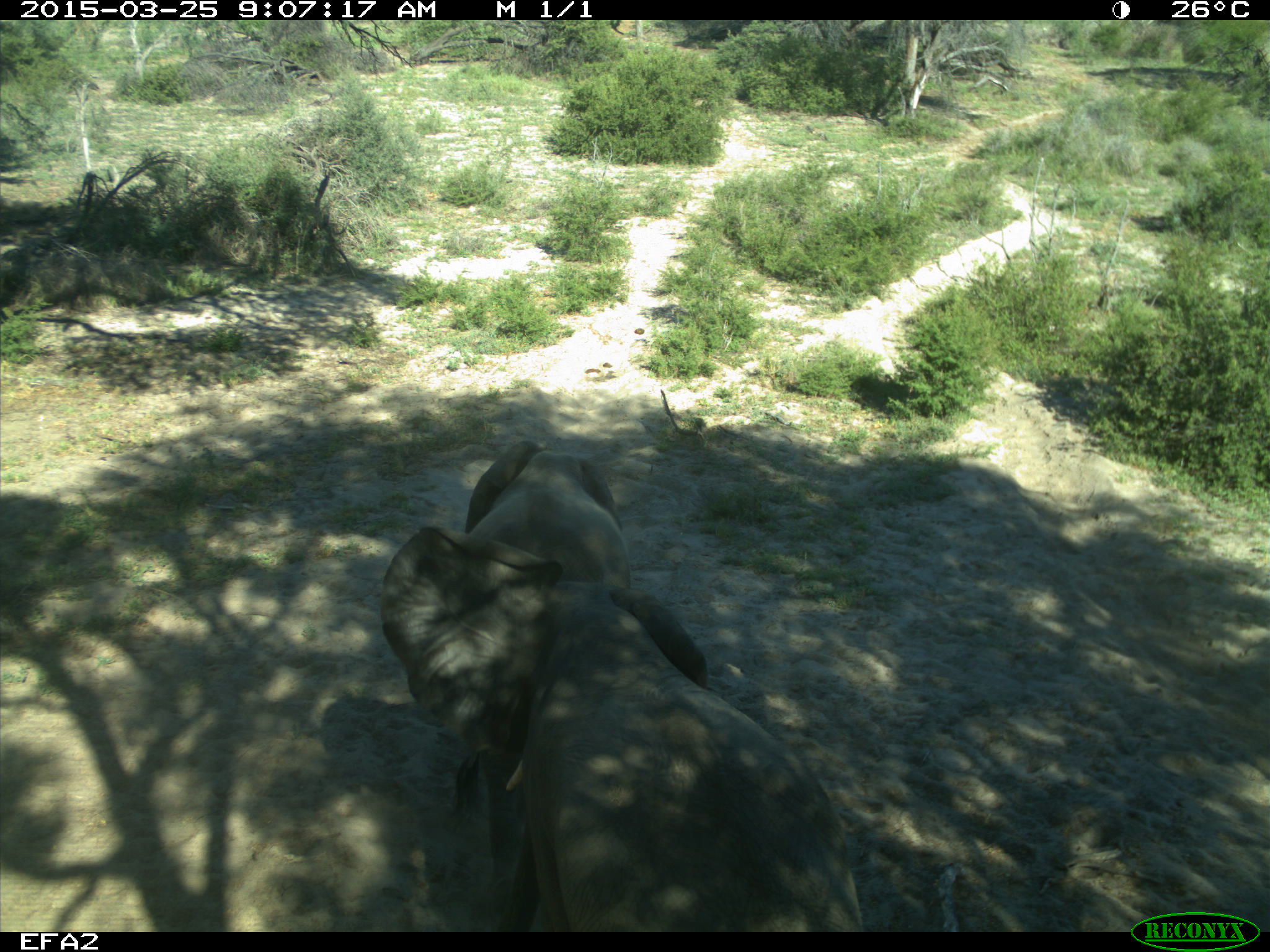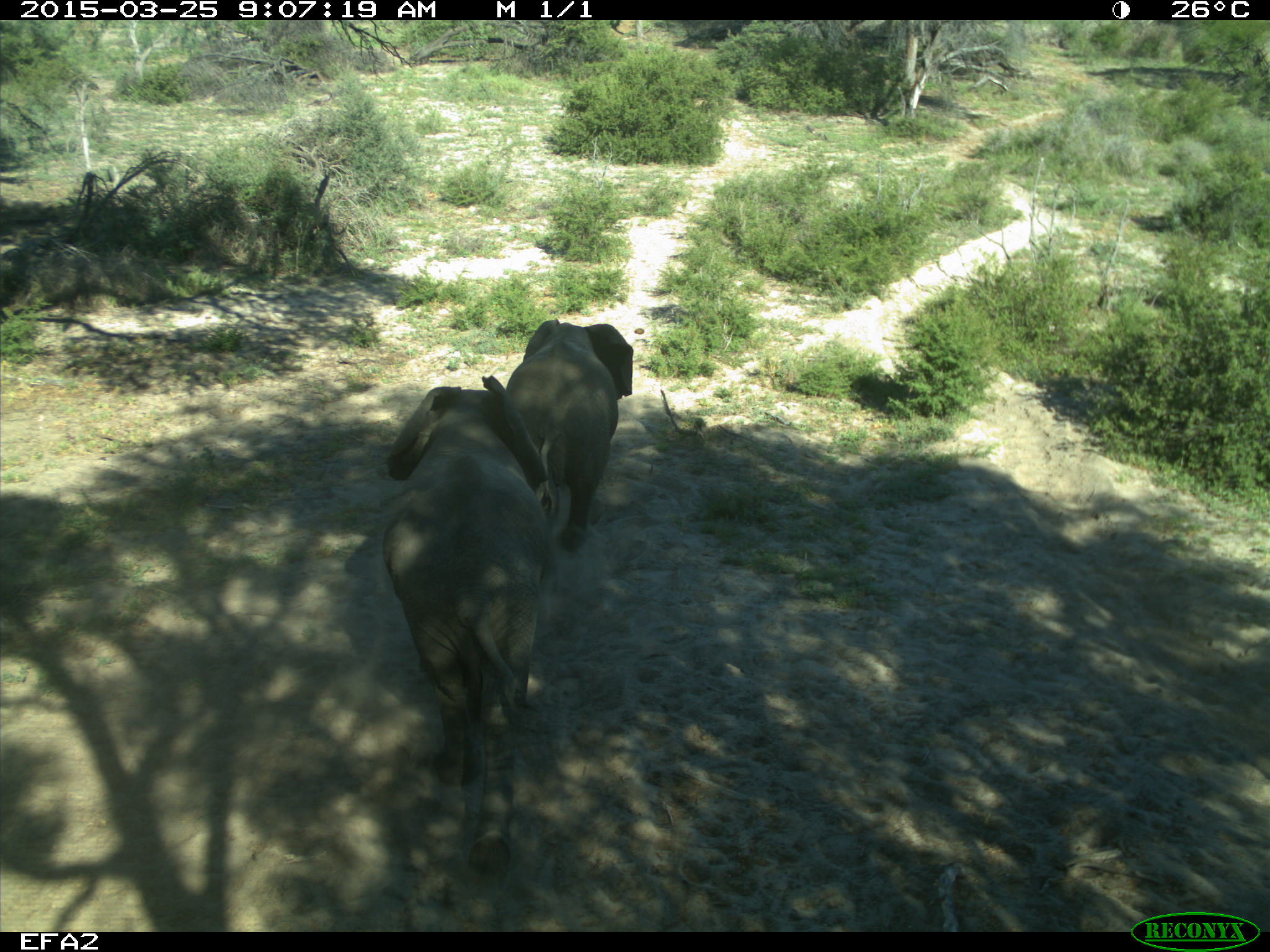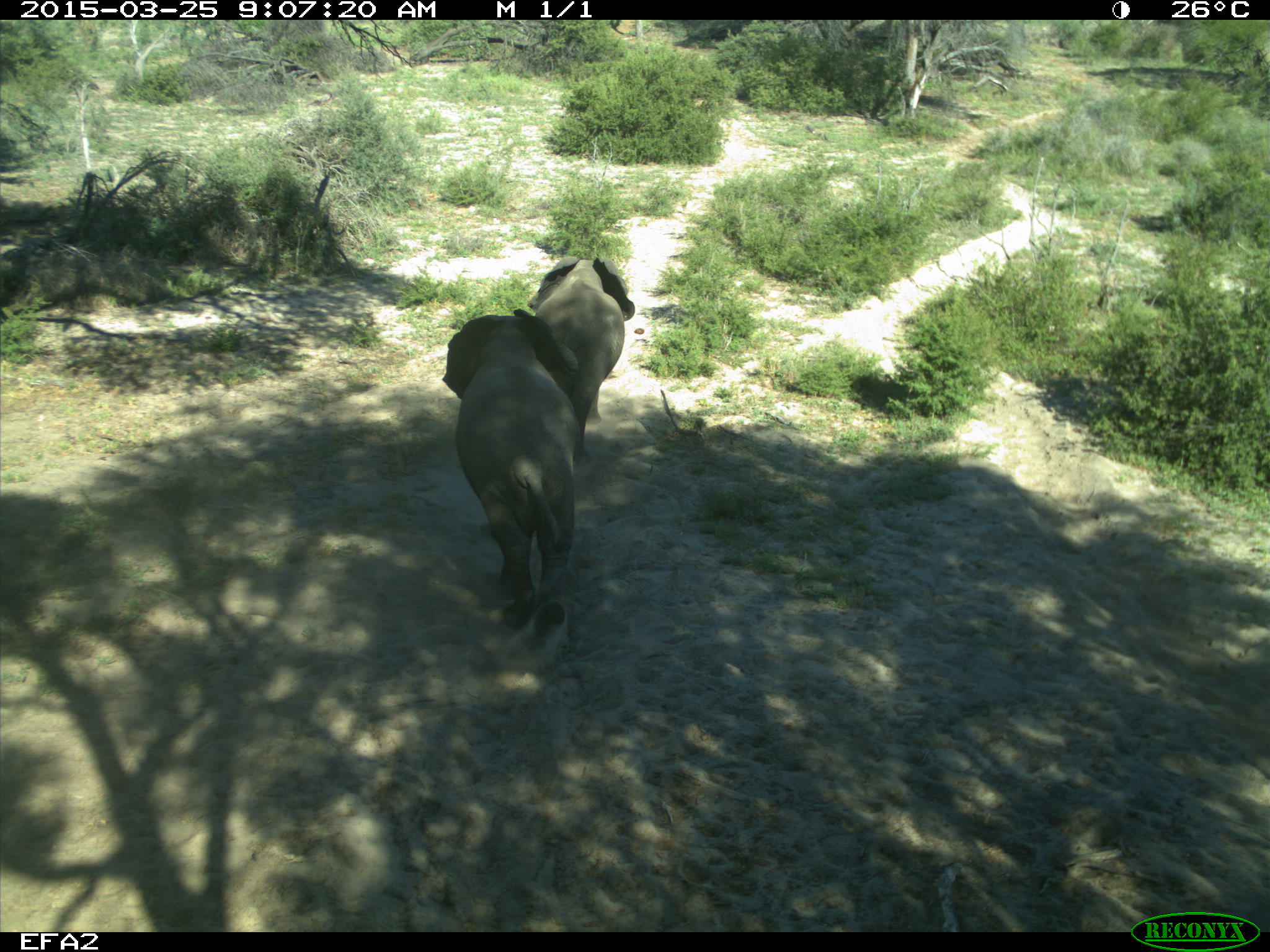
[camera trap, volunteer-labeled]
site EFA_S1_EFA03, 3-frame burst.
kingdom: Animalia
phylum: Chordata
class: Mammalia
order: Proboscidea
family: Elephantidae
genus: Loxodonta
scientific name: Loxodonta africana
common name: african bush elephant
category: elephant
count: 2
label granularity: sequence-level